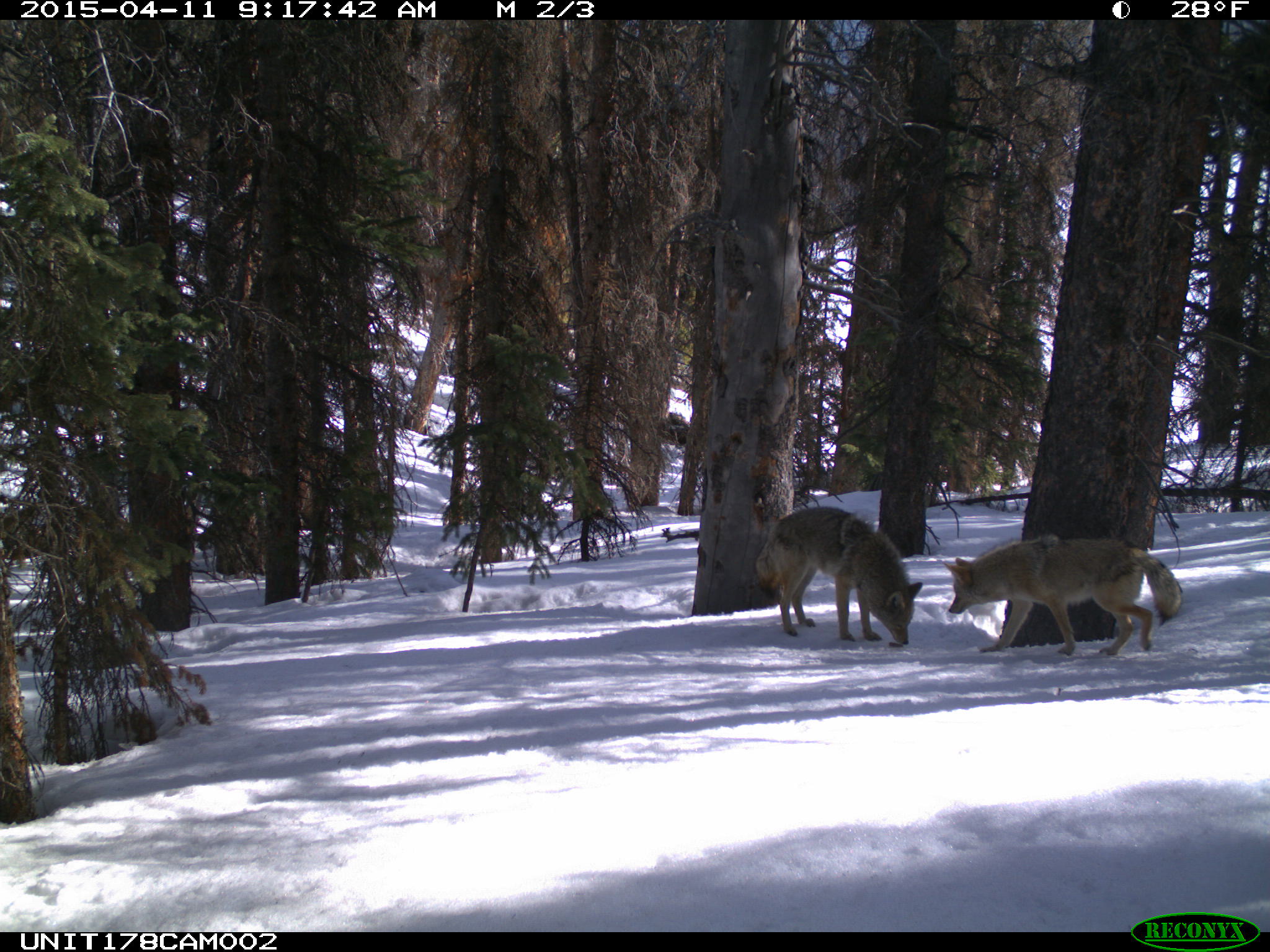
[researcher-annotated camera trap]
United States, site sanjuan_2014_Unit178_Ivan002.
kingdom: Animalia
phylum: Chordata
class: Mammalia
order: Carnivora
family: Canidae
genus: Canis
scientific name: Canis latrans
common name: coyote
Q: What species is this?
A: Canis latrans (coyote).